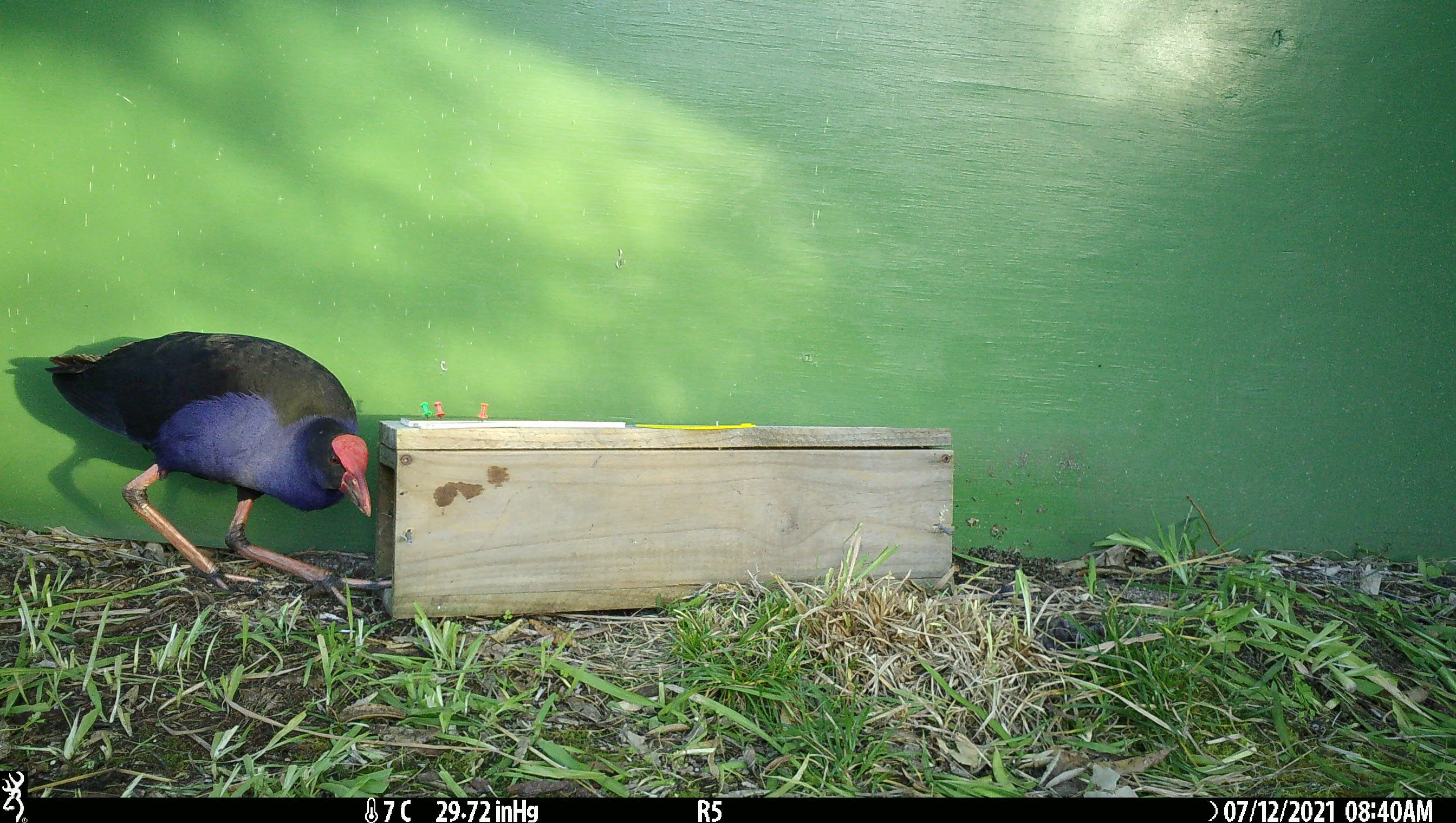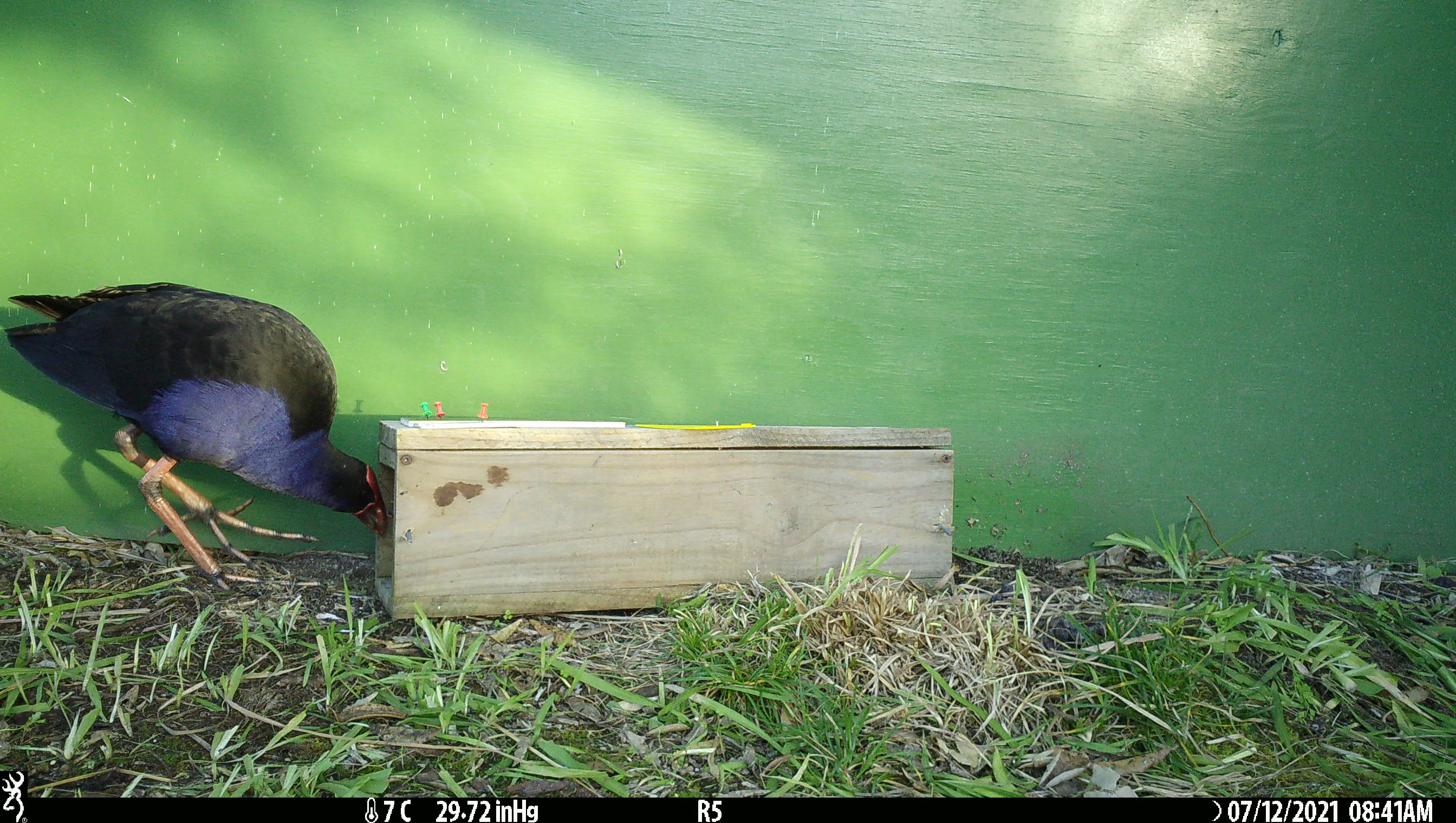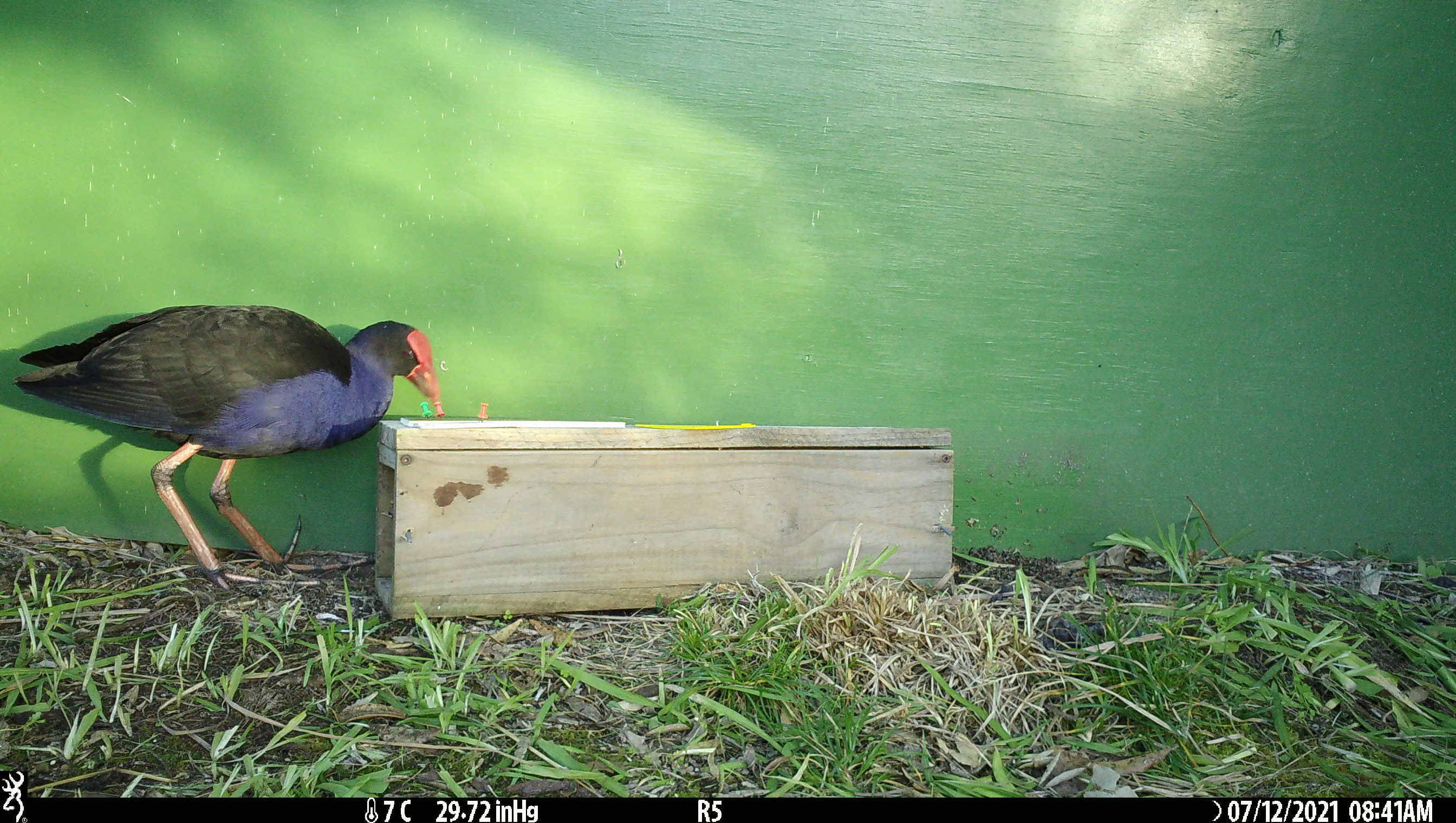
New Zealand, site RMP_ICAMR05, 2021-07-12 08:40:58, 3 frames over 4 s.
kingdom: Animalia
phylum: Chordata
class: Aves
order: Gruiformes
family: Rallidae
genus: Porphyrio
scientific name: Porphyrio melanotus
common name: australasian swamphen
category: pukeko